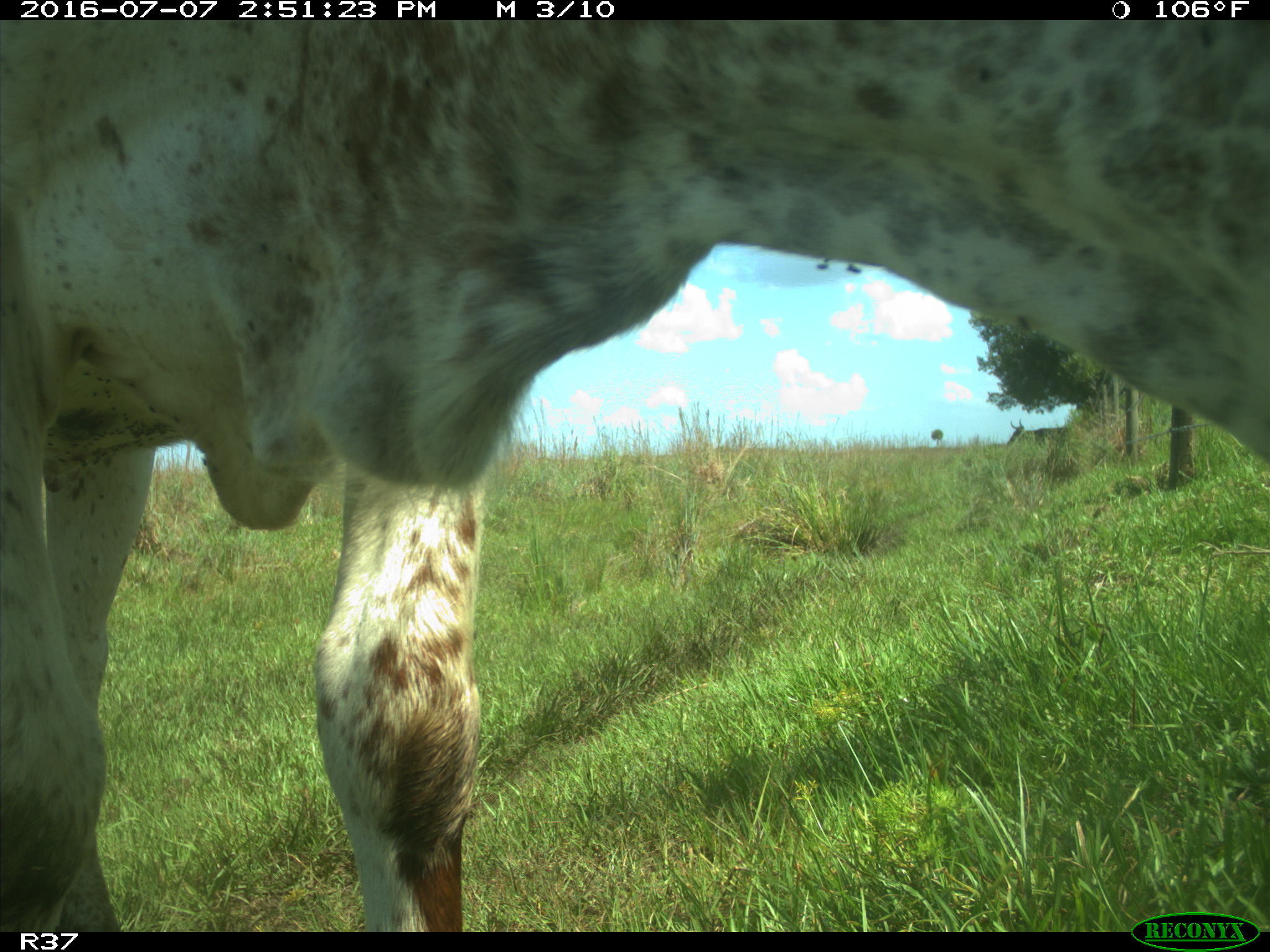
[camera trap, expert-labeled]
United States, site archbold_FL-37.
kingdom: Animalia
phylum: Chordata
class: Mammalia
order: Artiodactyla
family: Bovidae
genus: Bos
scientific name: Bos taurus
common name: domestic cow